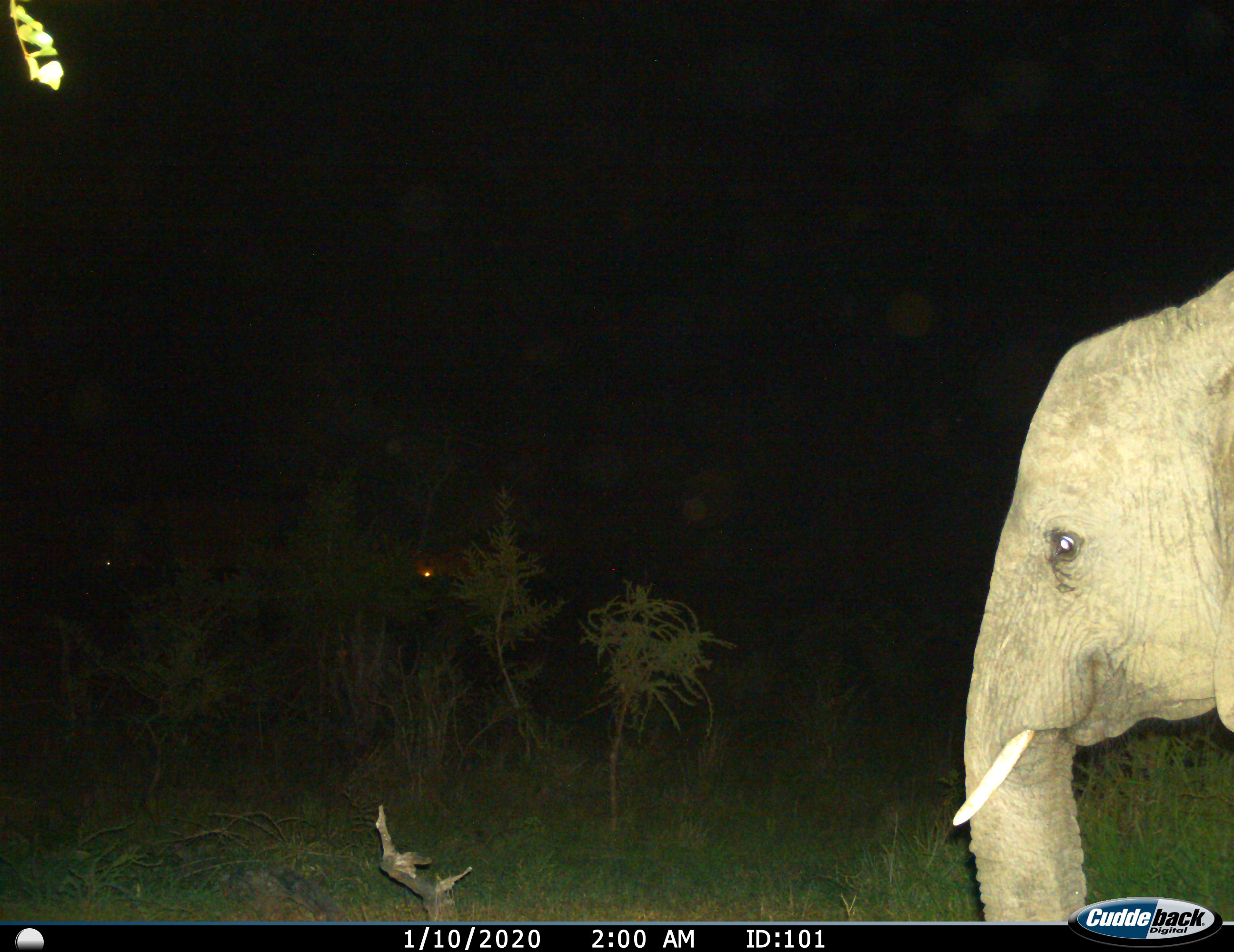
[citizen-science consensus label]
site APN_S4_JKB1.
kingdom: Animalia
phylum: Chordata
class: Mammalia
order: Proboscidea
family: Elephantidae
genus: Loxodonta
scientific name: Loxodonta africana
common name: african bush elephant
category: elephant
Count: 1.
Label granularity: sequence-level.